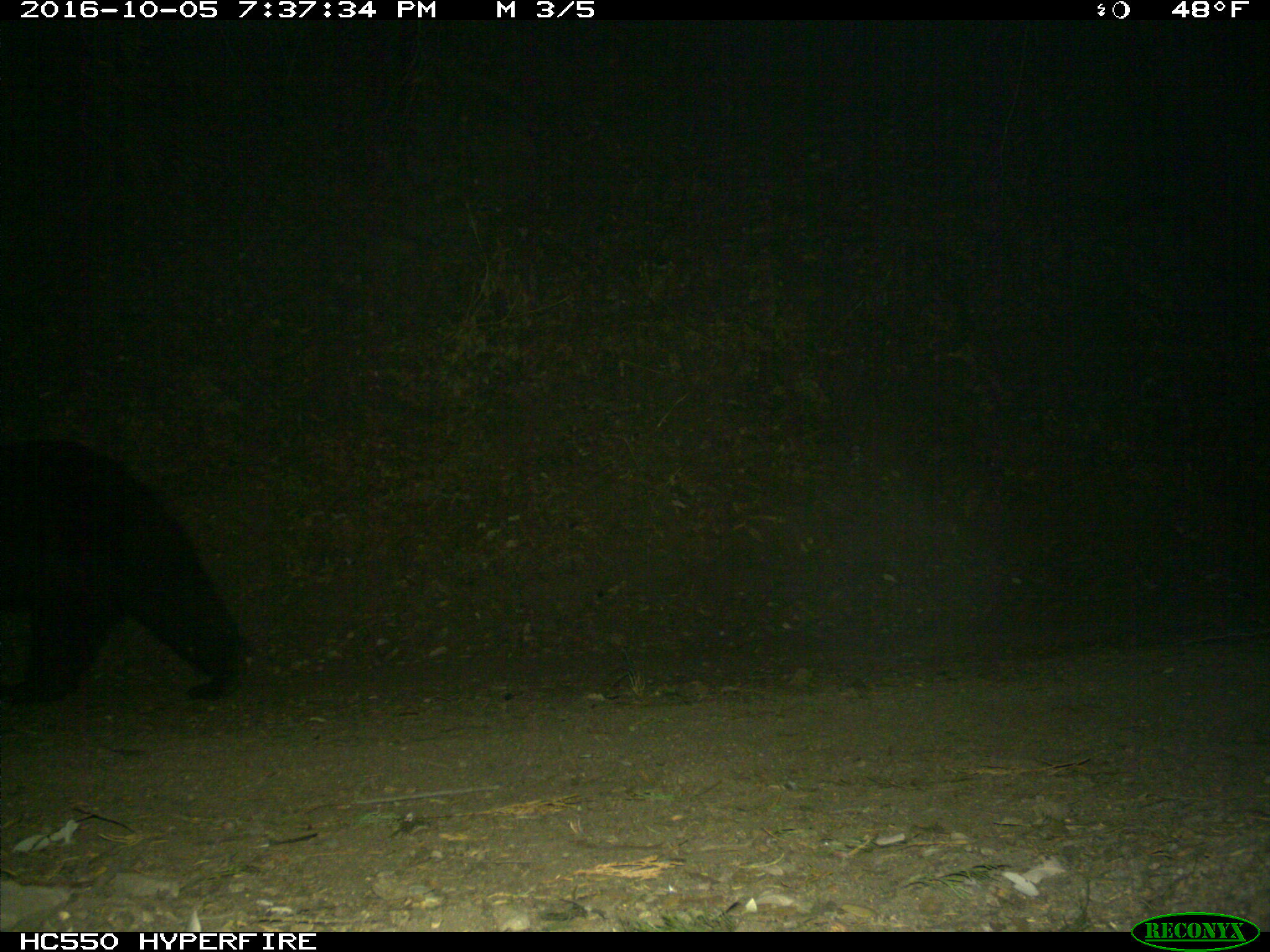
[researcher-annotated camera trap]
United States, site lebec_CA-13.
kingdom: Animalia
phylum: Chordata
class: Mammalia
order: Carnivora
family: Ursidae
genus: Ursus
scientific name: Ursus americanus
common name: american black bear